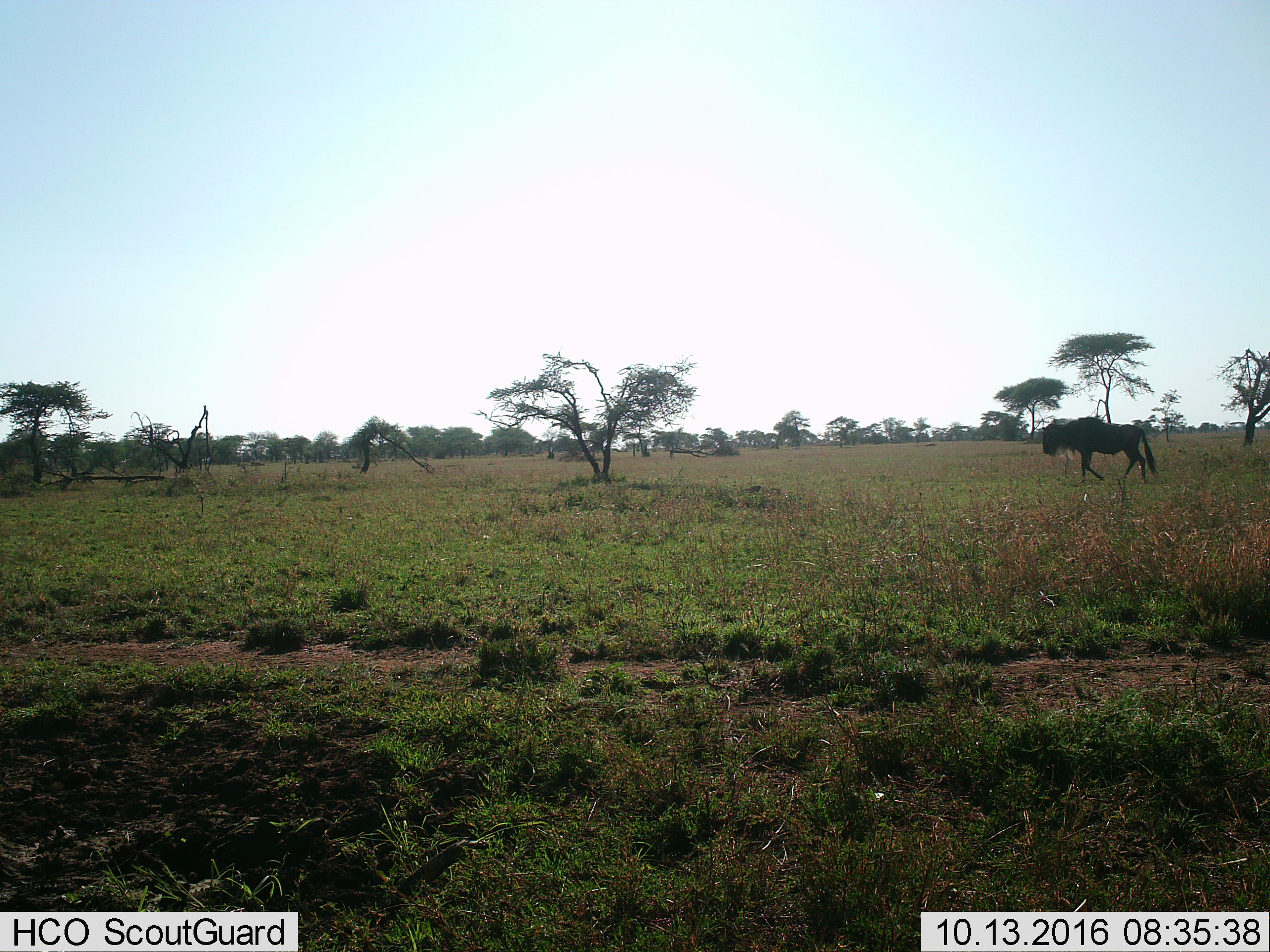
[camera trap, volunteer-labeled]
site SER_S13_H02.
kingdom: Animalia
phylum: Chordata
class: Mammalia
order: Artiodactyla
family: Bovidae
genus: Connochaetes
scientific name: Connochaetes taurinus taurinus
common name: blue wildebeest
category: wildebeestblue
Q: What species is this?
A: Wildebeestblue (blue wildebeest) (Connochaetes taurinus taurinus).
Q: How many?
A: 1.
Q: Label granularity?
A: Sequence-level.